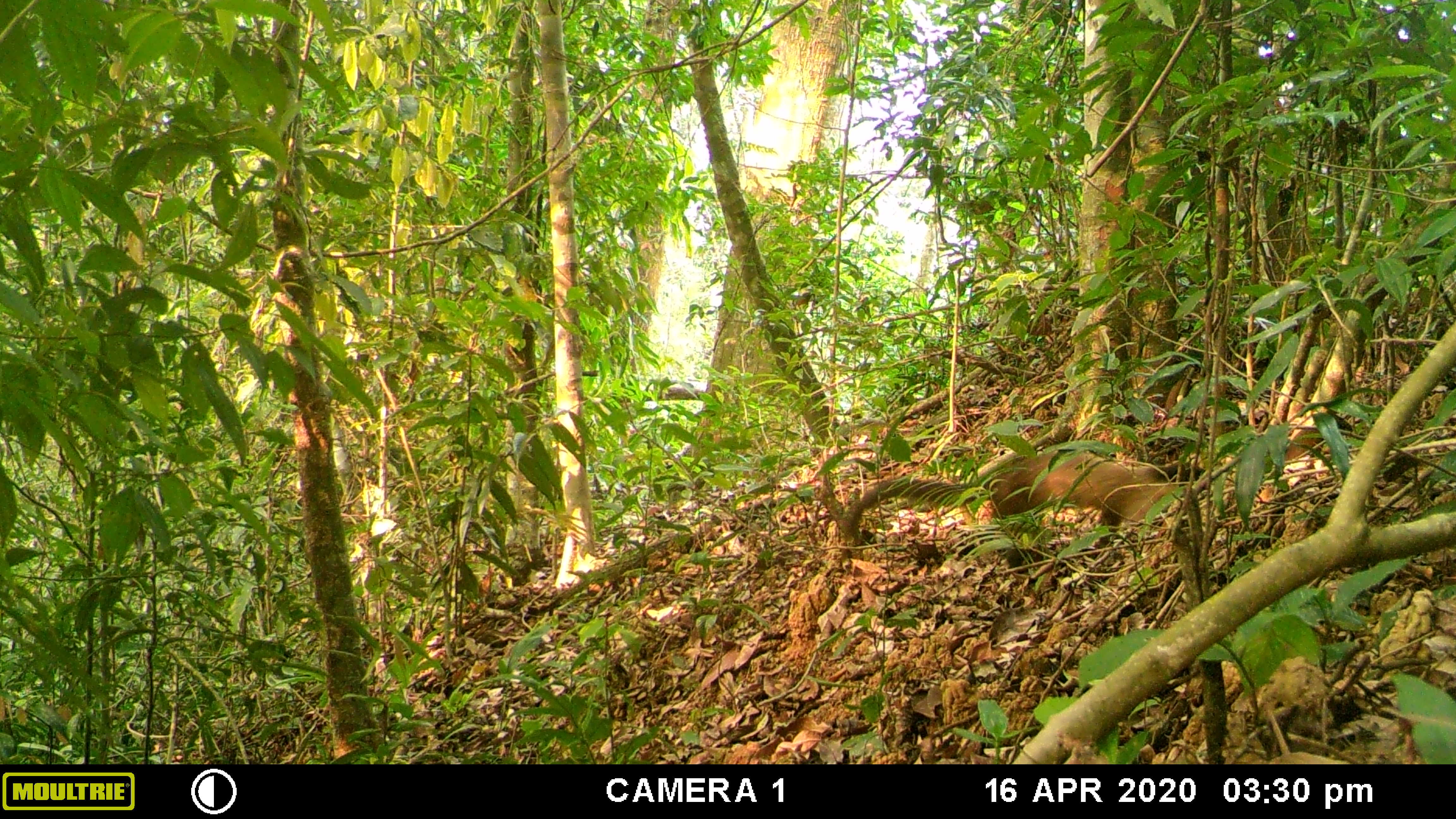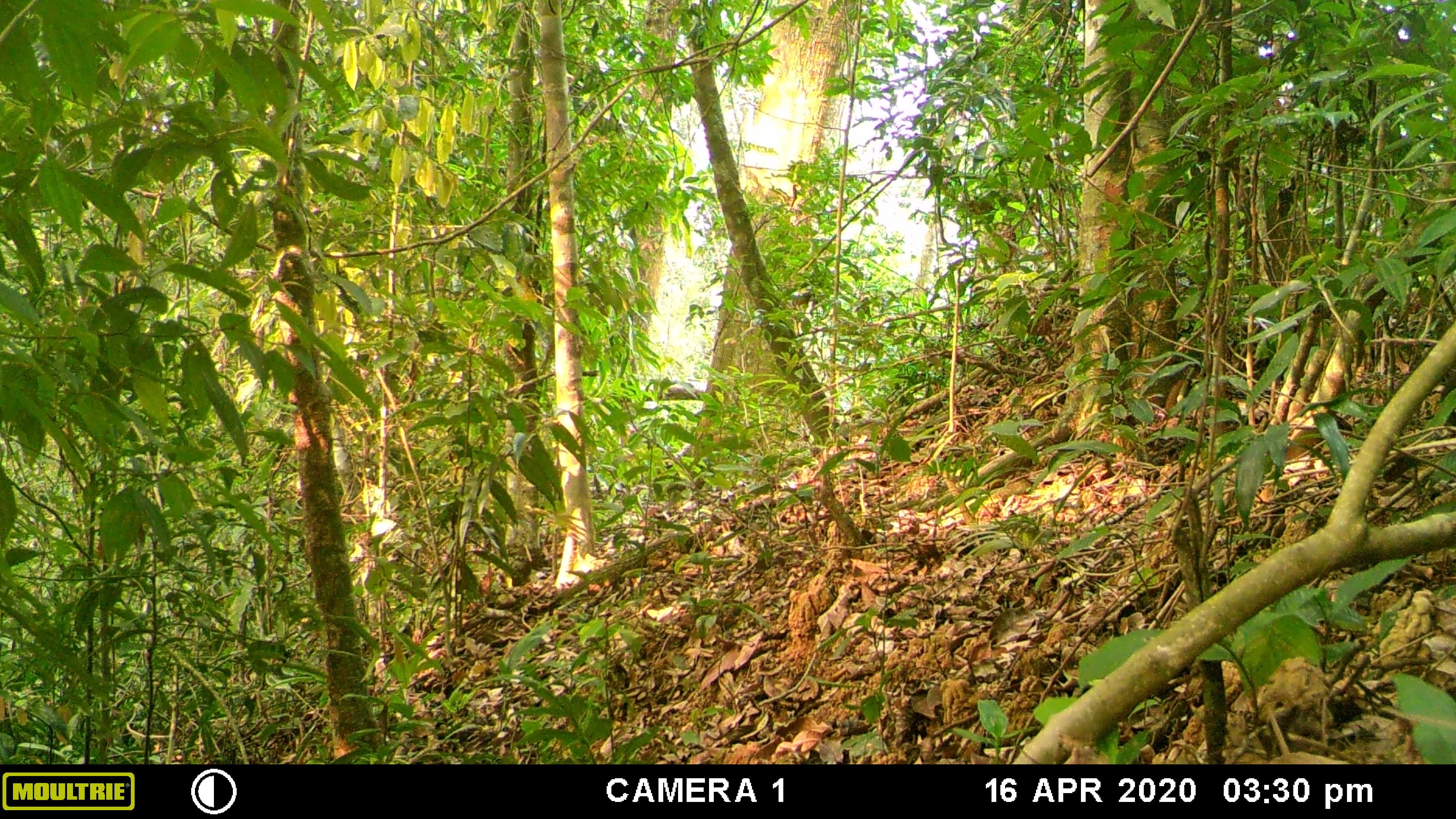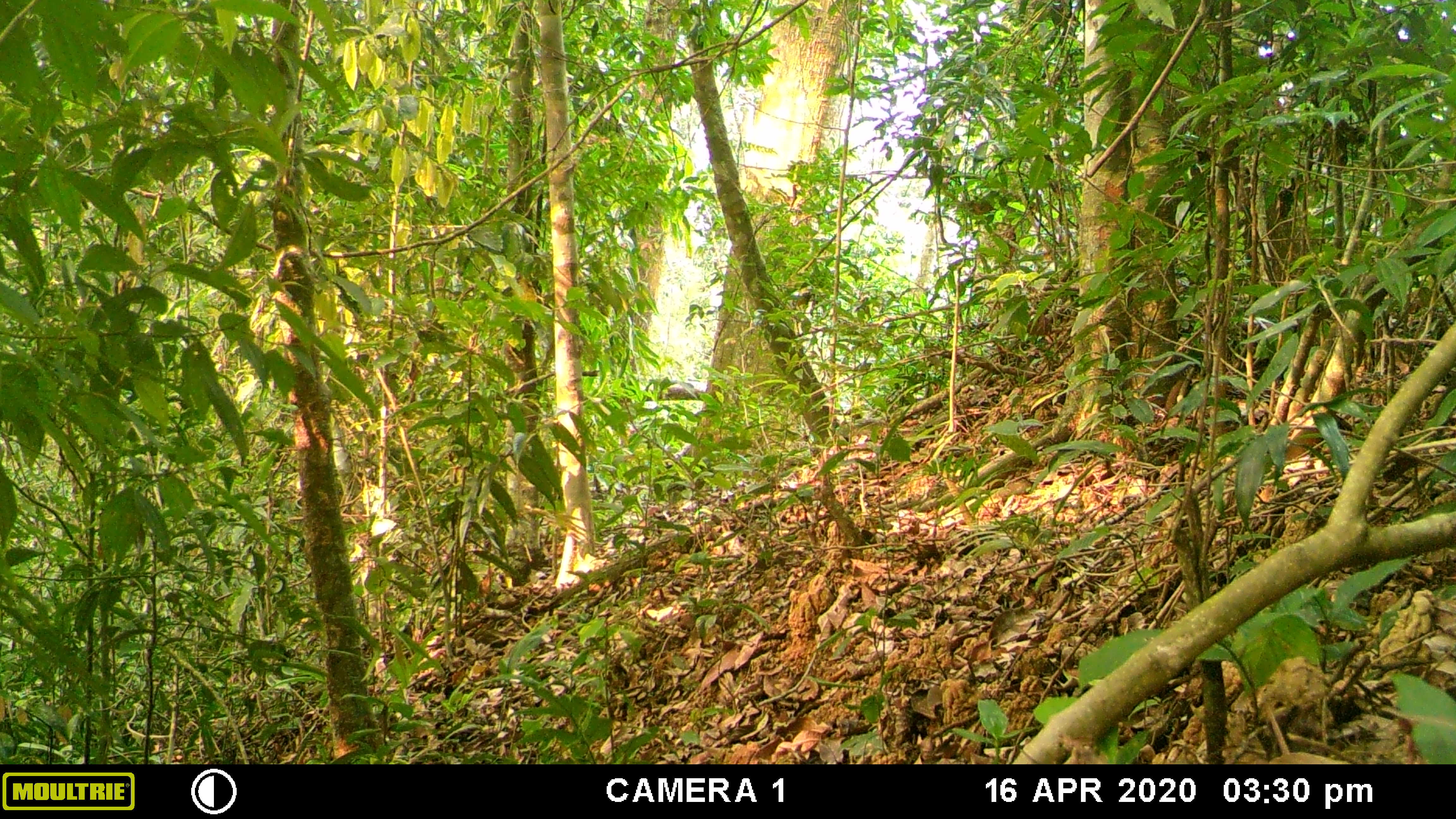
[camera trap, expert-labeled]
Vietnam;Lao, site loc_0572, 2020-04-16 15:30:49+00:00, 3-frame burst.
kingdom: Animalia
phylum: Chordata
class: Mammalia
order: Carnivora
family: Mustelidae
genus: Martes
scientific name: Martes flavigula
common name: yellow-throated marten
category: yellow throated marten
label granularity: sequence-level